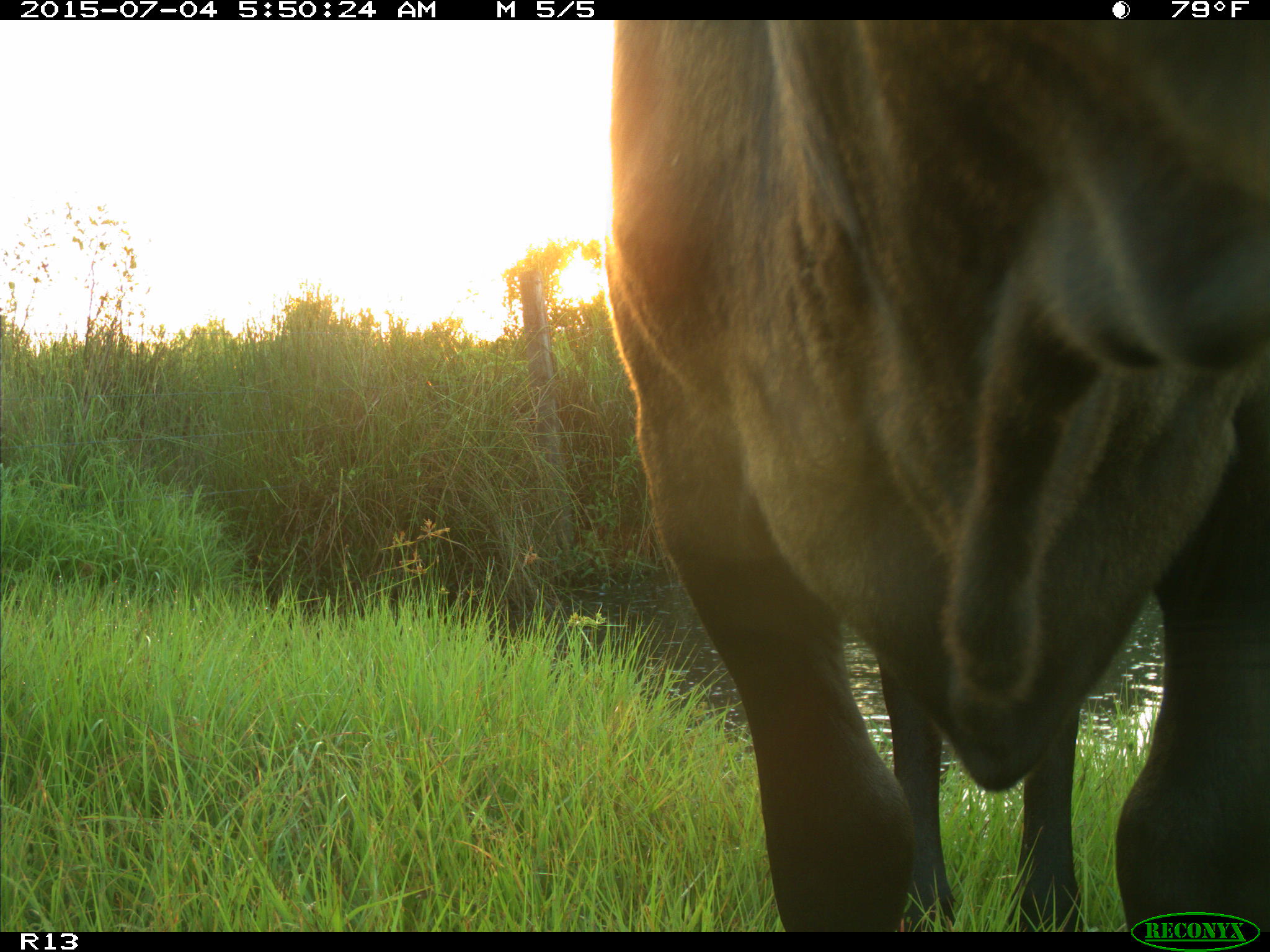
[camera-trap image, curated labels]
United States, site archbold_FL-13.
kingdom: Animalia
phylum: Chordata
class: Mammalia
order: Artiodactyla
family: Bovidae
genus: Bos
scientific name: Bos taurus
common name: domestic cow